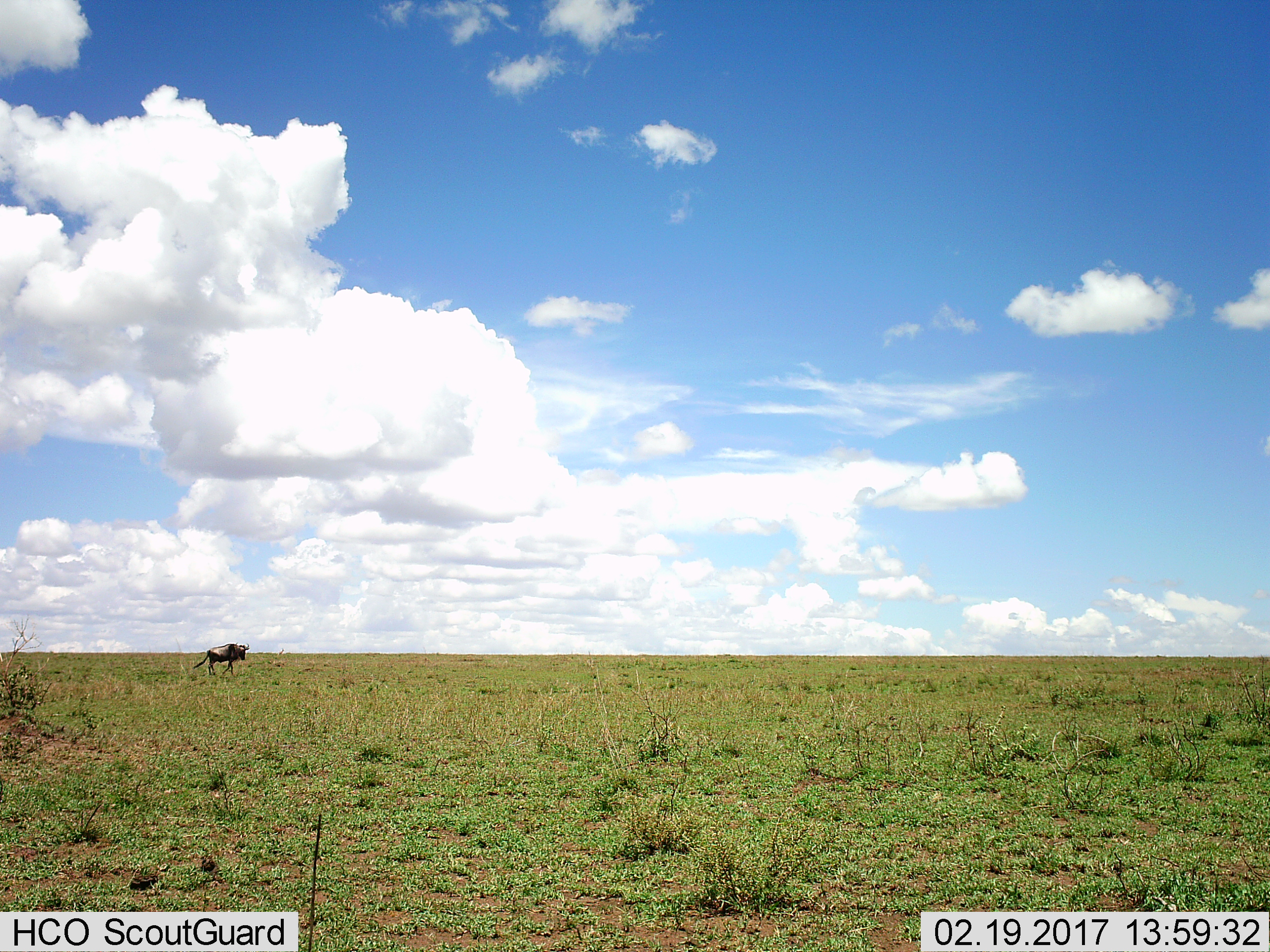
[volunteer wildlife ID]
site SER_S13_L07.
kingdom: Animalia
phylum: Chordata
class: Mammalia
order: Artiodactyla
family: Bovidae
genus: Connochaetes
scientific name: Connochaetes taurinus taurinus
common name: blue wildebeest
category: wildebeestblue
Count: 1.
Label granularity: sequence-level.